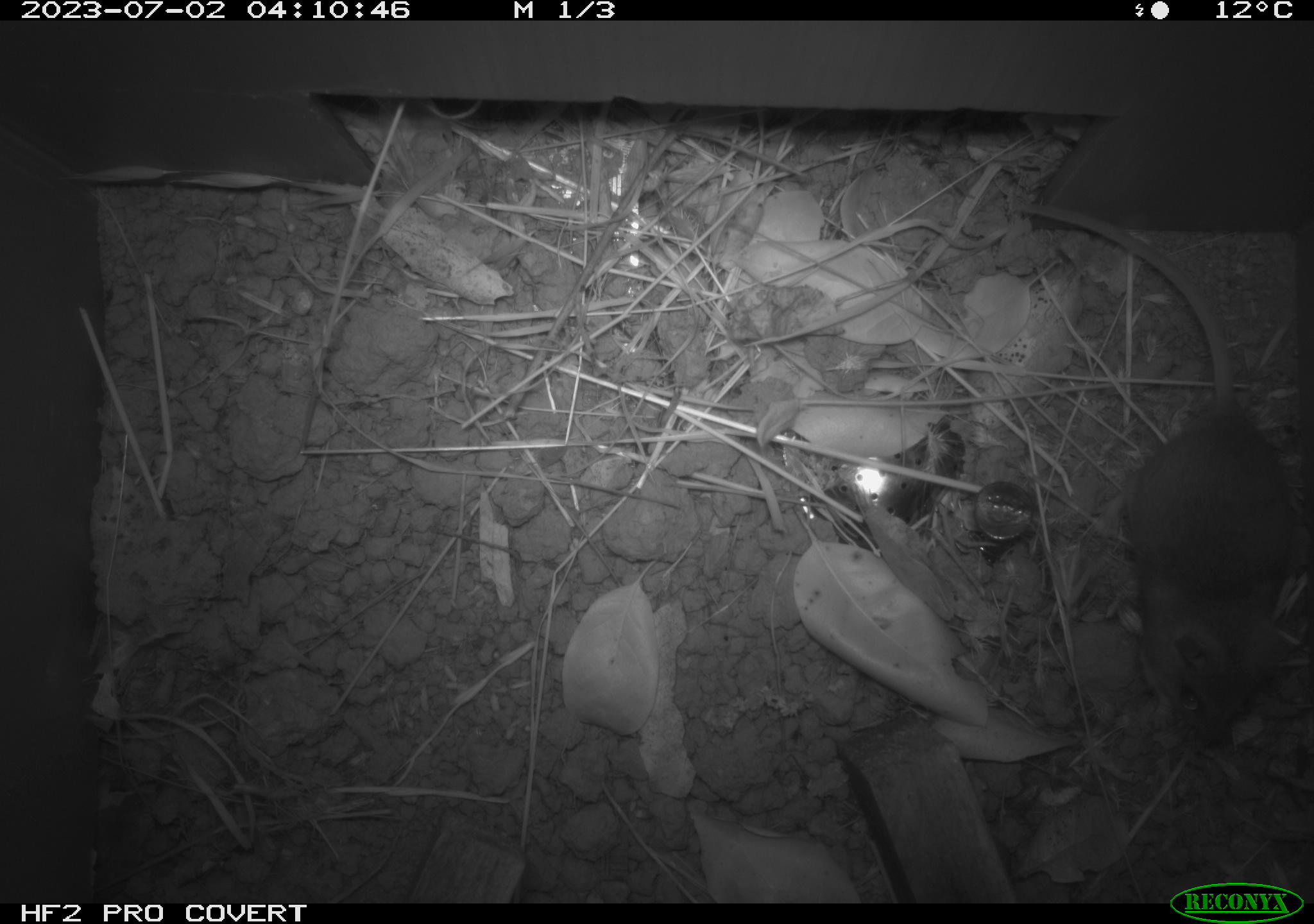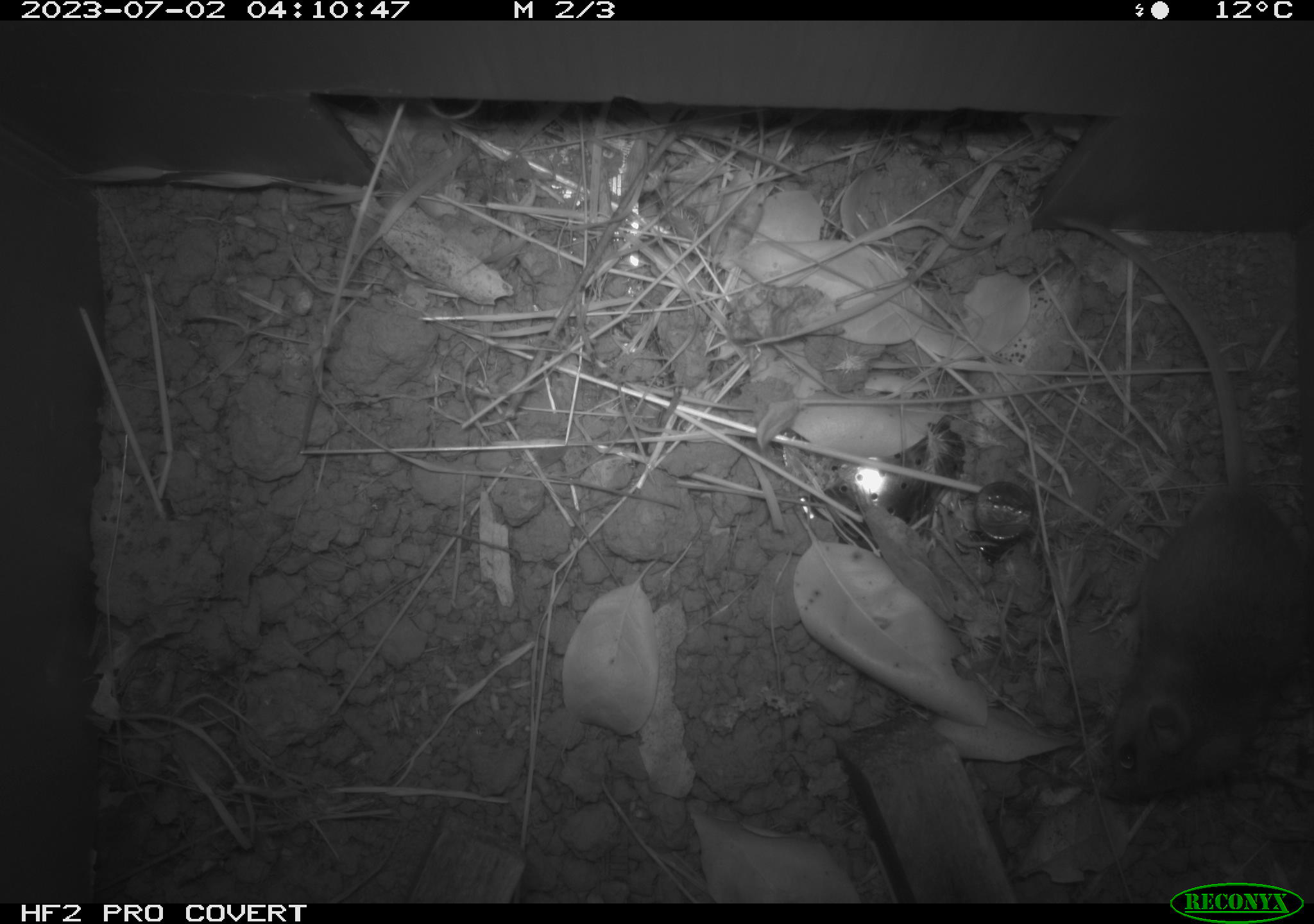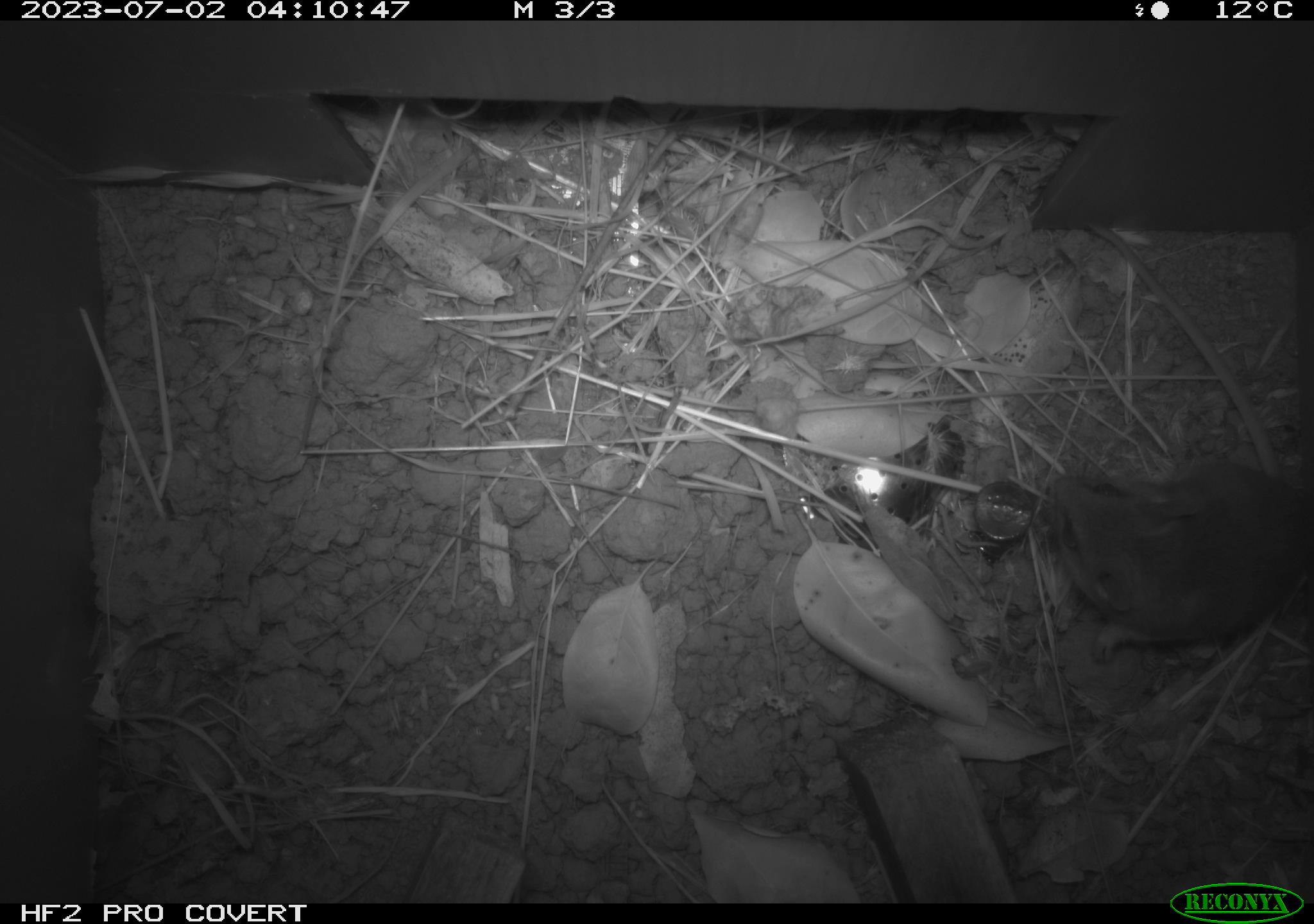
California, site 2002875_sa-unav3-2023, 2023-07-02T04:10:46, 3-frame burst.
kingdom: Animalia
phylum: Chordata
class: Mammalia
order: Rodentia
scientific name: Rodentia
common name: mouse species